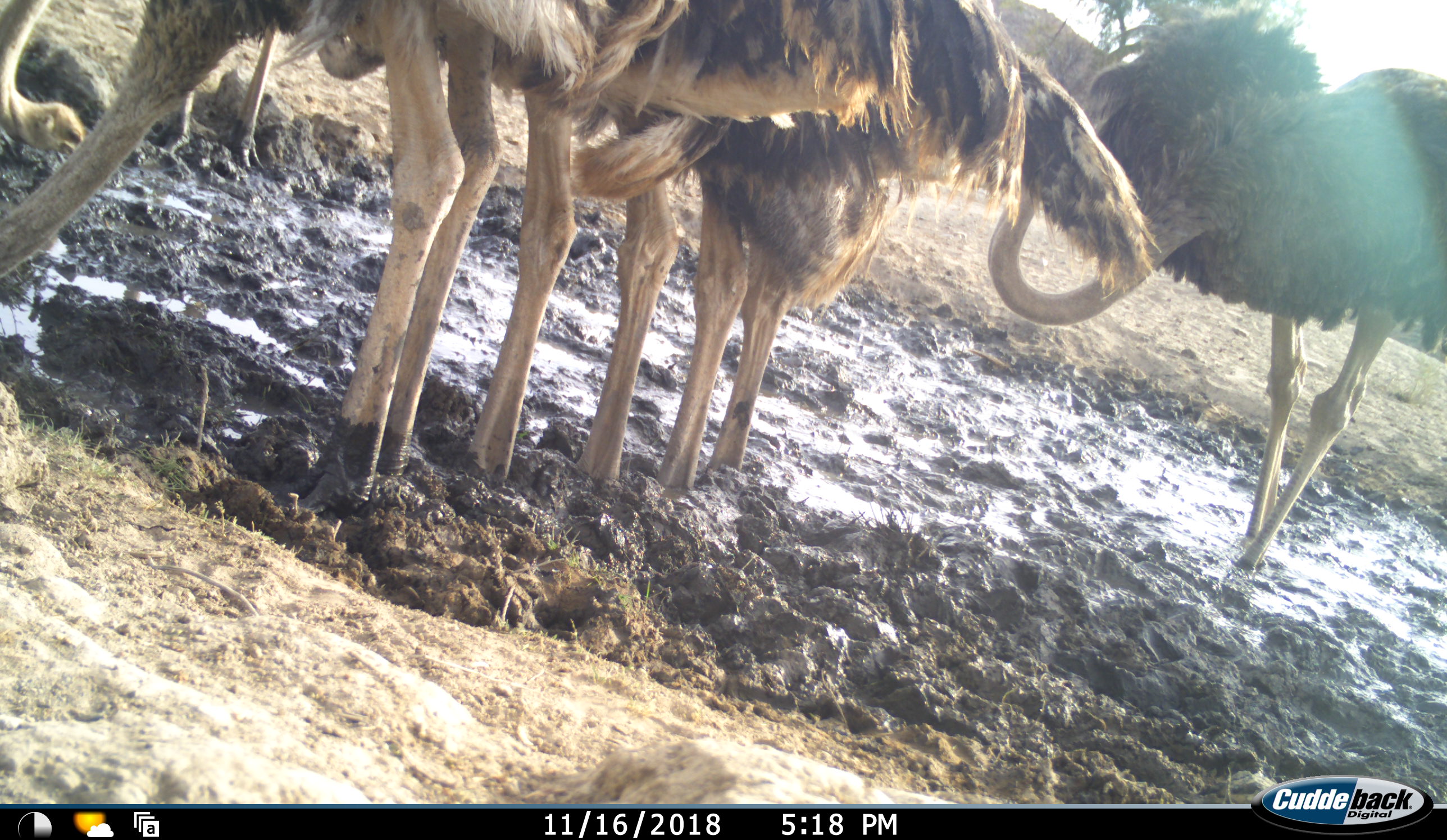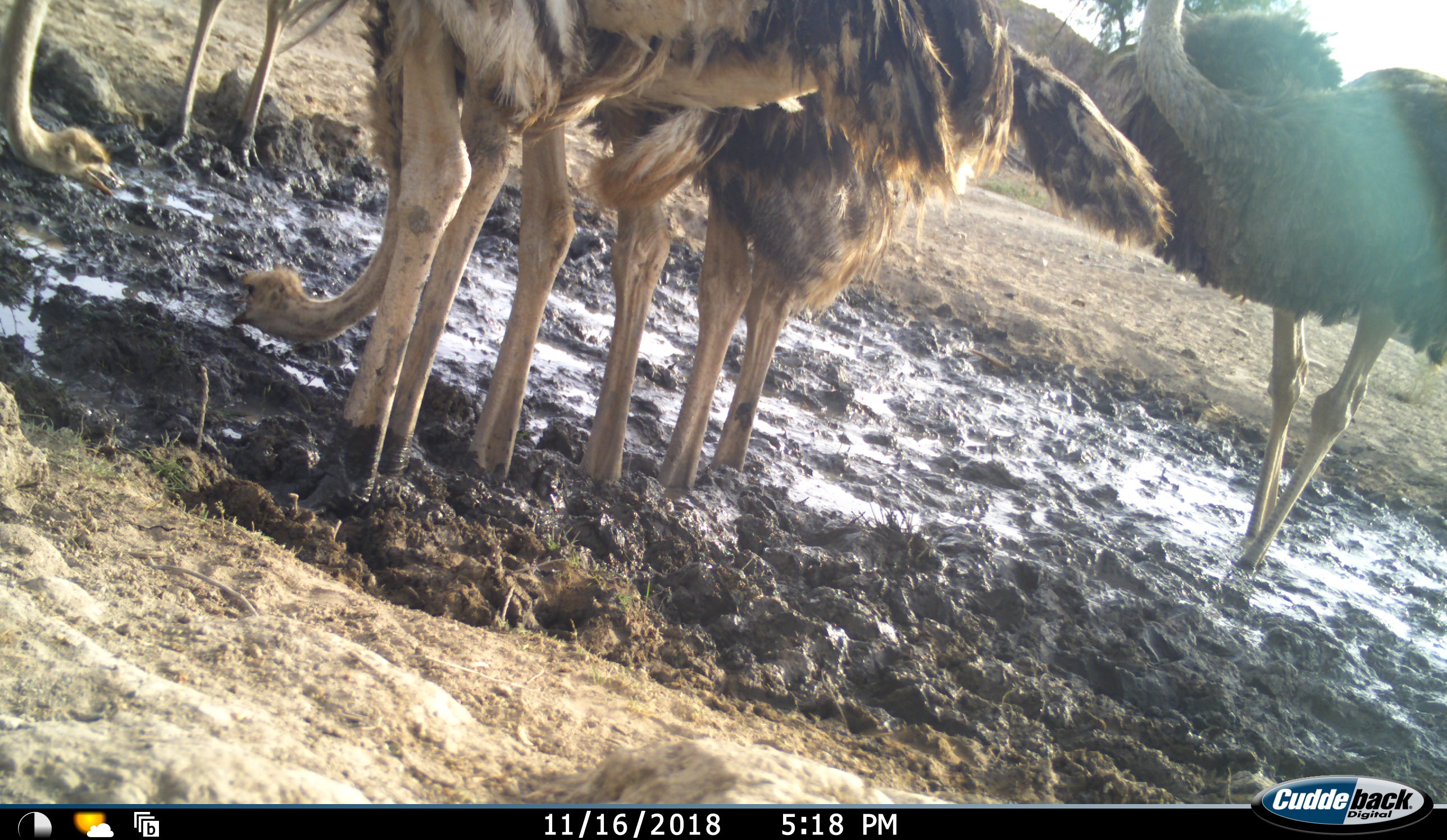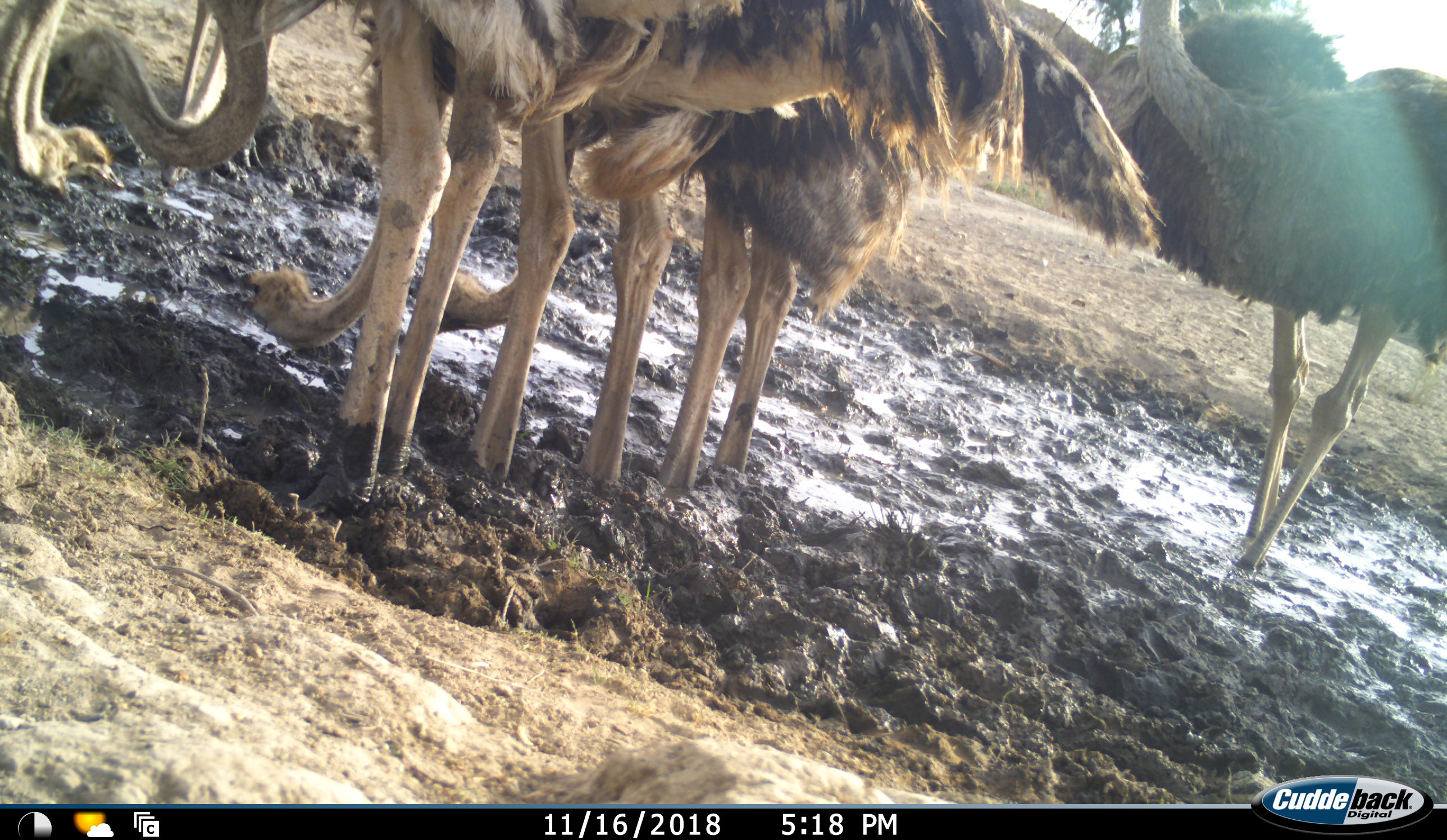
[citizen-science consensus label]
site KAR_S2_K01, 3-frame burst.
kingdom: Animalia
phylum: Chordata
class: Aves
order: Struthioniformes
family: Struthionidae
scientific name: Struthionidae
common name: ostrich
Ostrich (Struthionidae), count 6. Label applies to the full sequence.